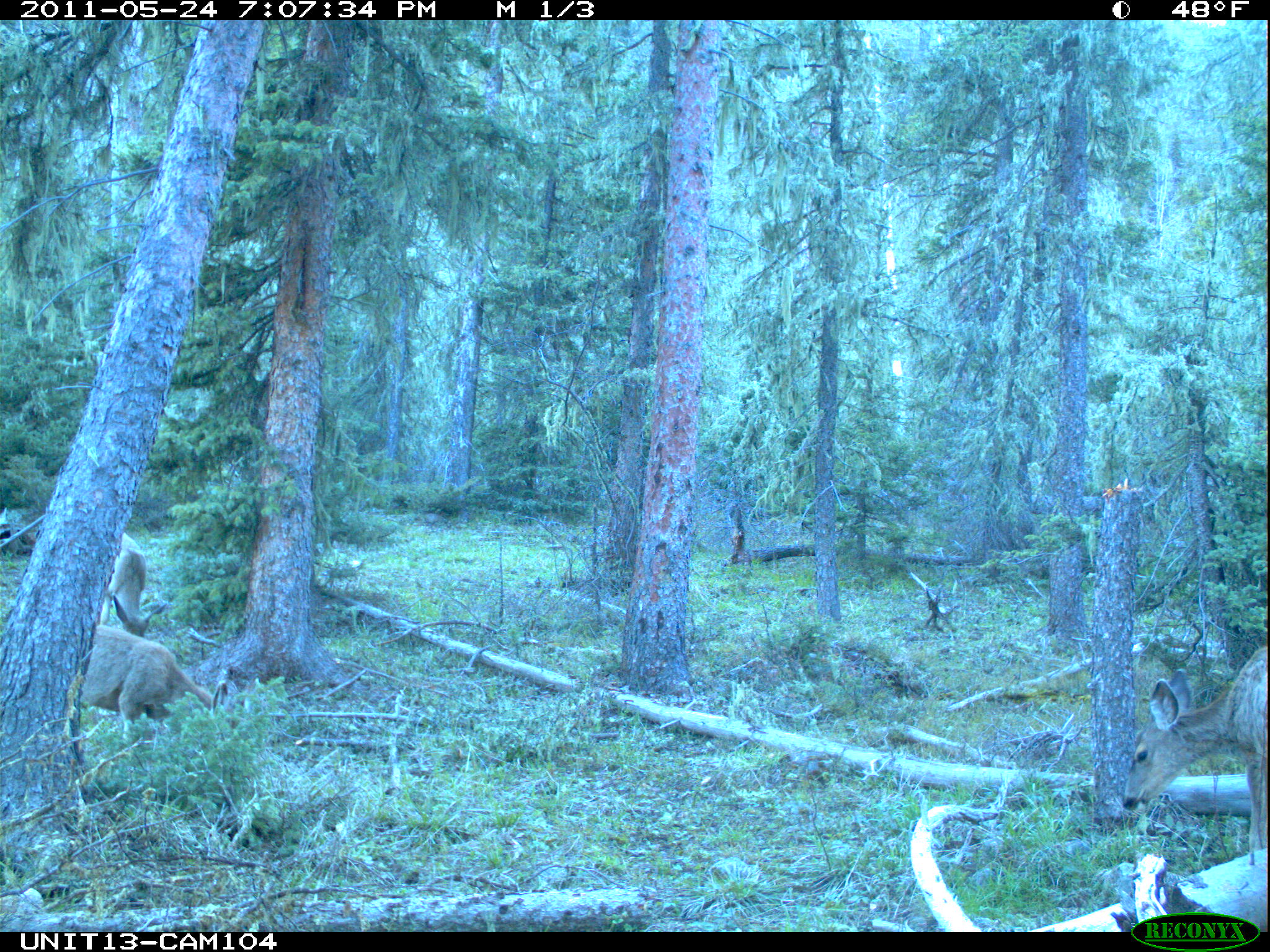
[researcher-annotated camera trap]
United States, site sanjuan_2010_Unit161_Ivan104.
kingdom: Animalia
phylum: Chordata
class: Mammalia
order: Artiodactyla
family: Cervidae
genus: Odocoileus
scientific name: Odocoileus hemionus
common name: mule deer